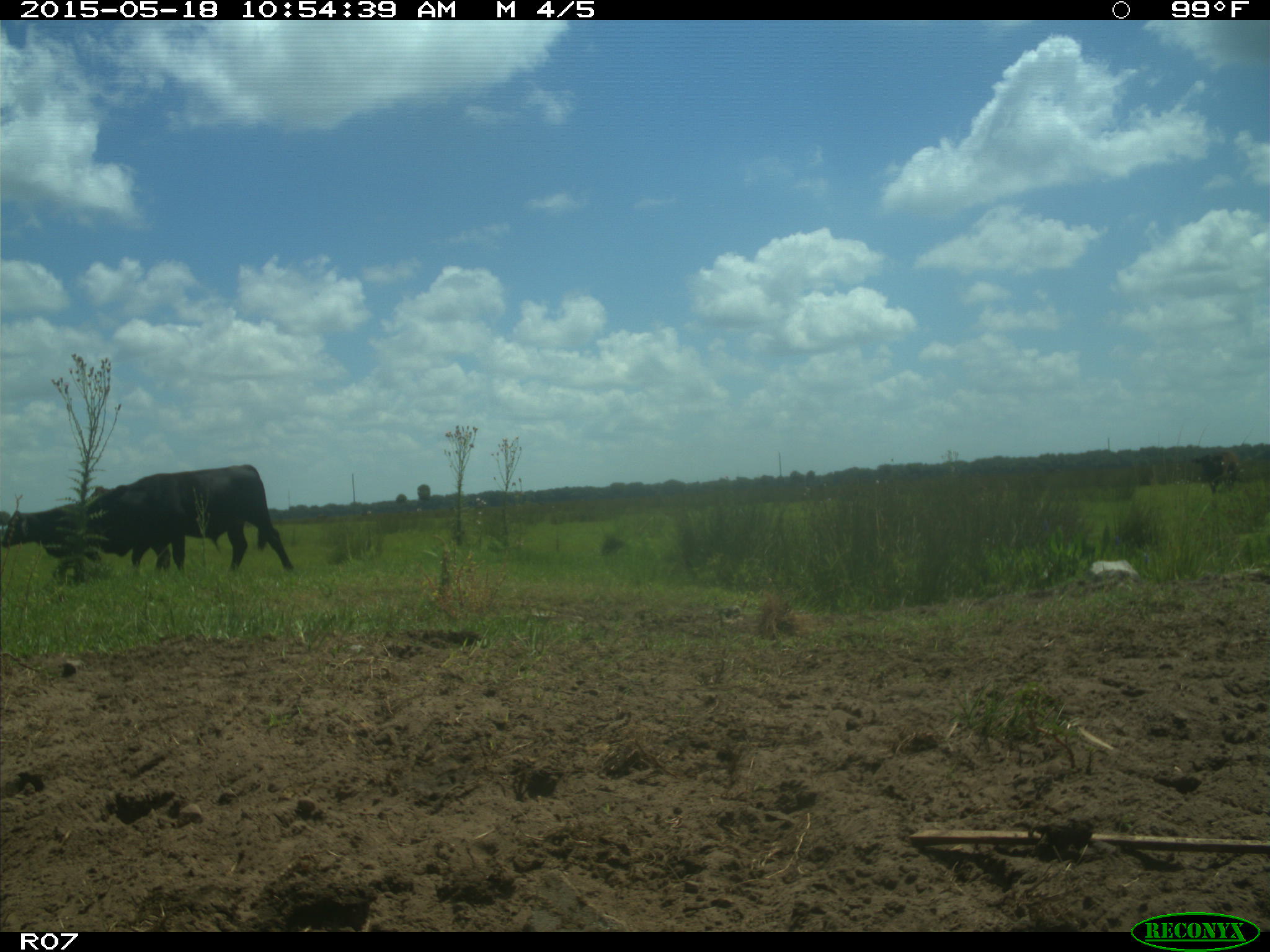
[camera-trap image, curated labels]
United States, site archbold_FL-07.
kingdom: Animalia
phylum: Chordata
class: Mammalia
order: Artiodactyla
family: Bovidae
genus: Bos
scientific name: Bos taurus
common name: domestic cow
Bos taurus (domestic cow).